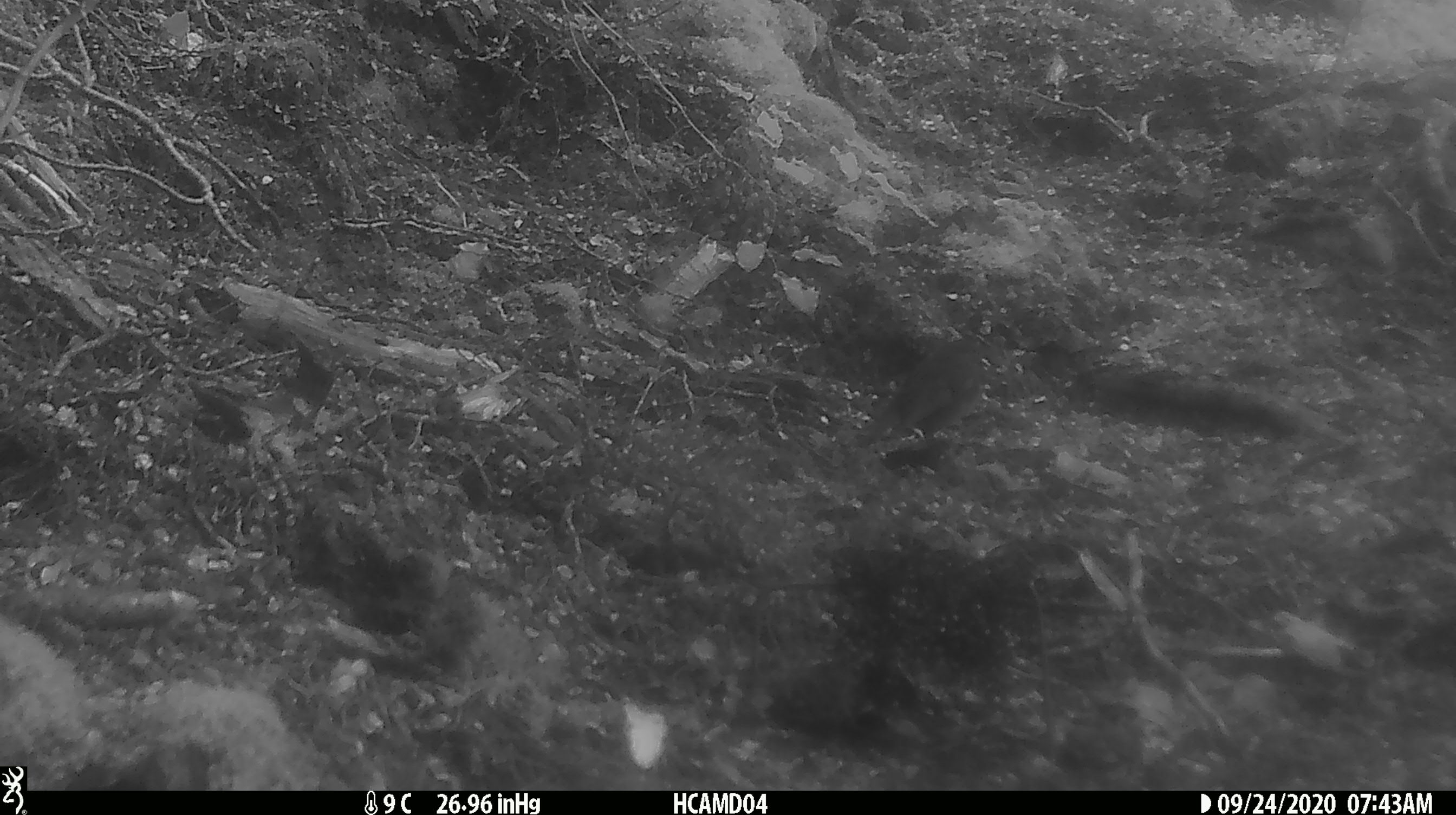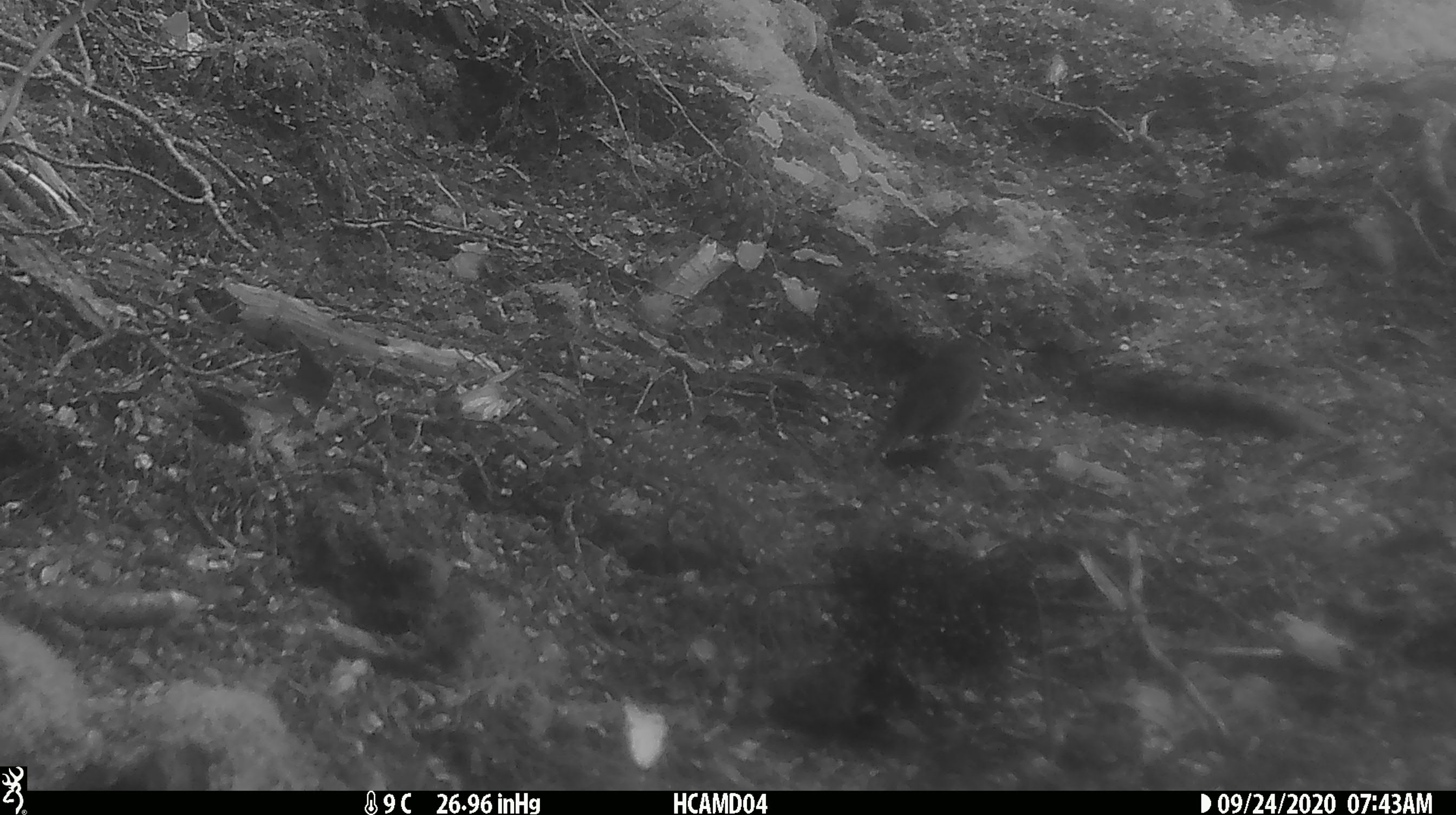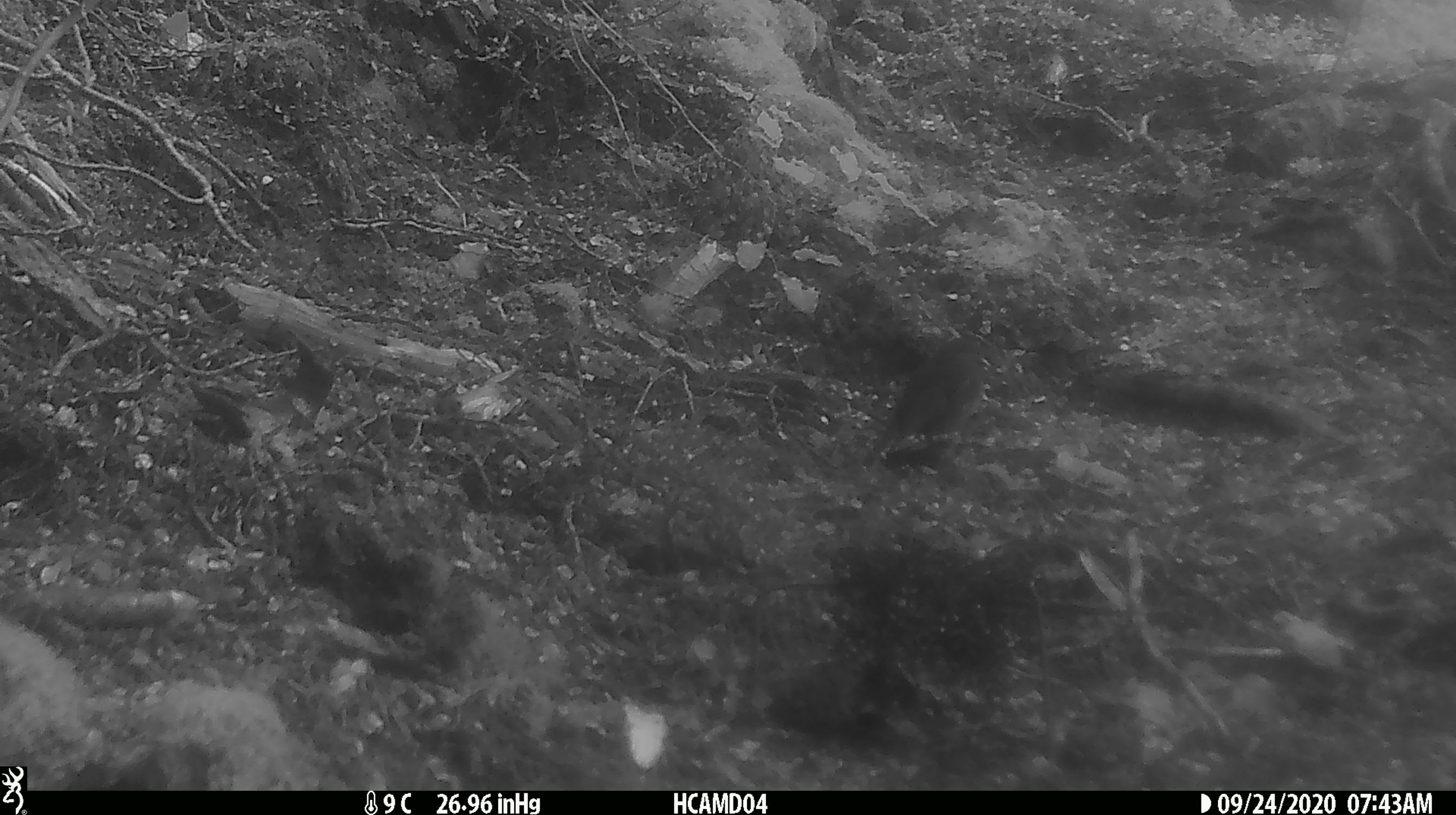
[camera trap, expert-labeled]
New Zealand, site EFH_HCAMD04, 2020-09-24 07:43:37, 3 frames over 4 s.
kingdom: Animalia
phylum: Chordata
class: Aves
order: Passeriformes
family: Petroicidae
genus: Petroica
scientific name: Petroica australis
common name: new zealand robin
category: robin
Robin (new zealand robin) (Petroica australis).